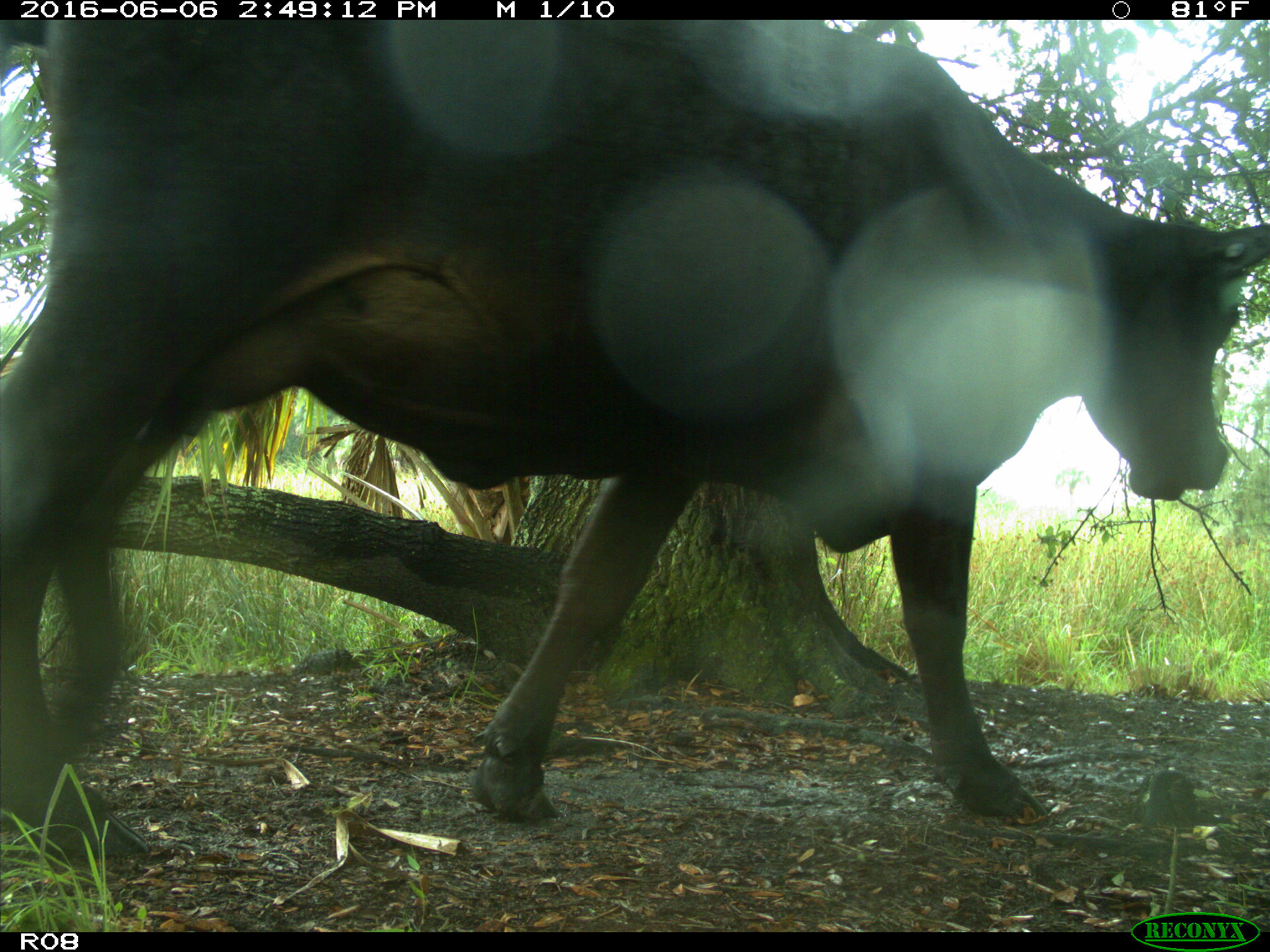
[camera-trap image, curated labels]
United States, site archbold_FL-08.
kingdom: Animalia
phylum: Chordata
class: Mammalia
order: Artiodactyla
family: Bovidae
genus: Bos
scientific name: Bos taurus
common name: domestic cow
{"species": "Bos taurus (domestic cow)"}